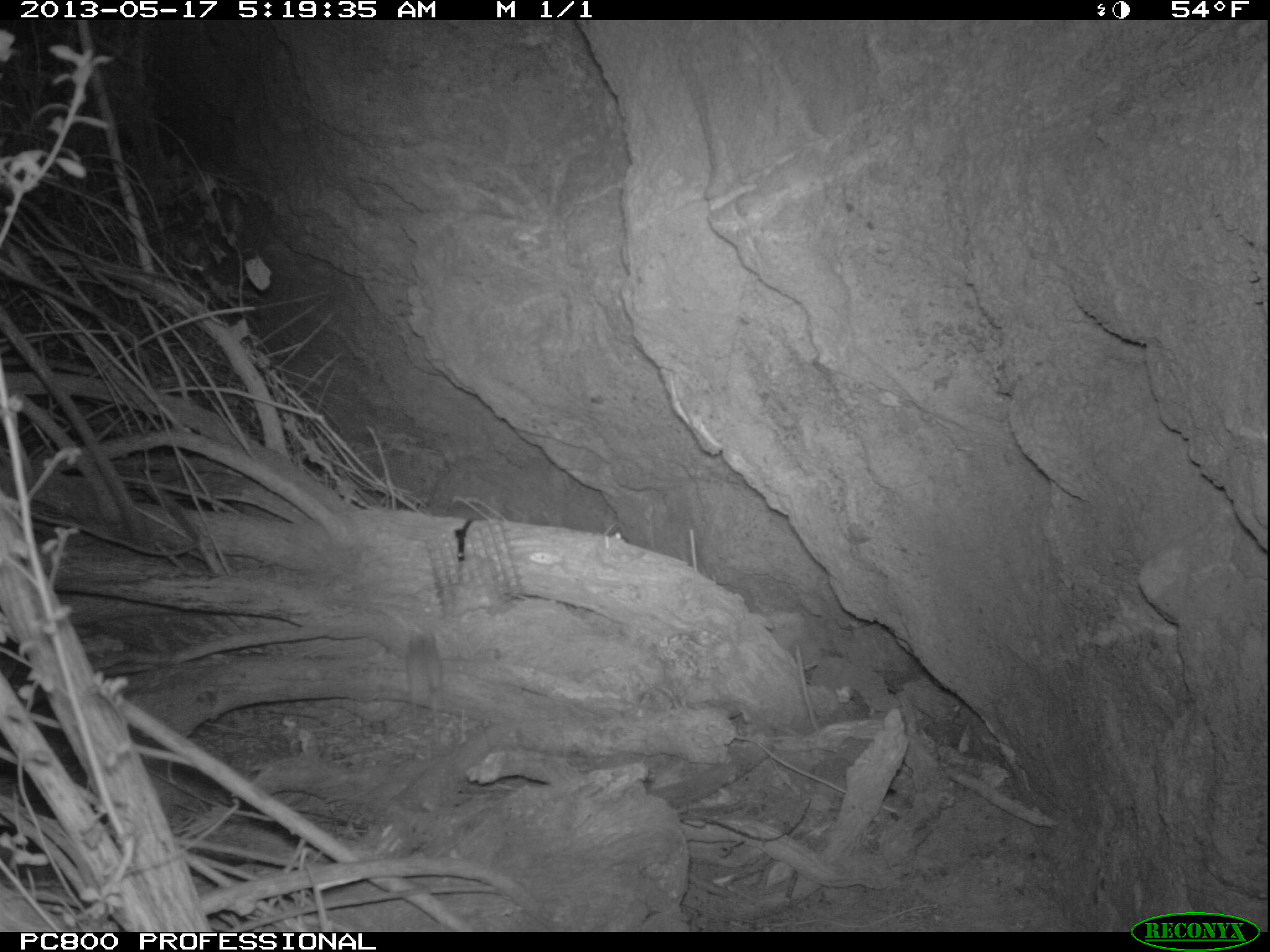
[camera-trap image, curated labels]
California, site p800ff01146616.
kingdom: Animalia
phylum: Chordata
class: Mammalia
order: Rodentia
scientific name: Rodentia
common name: rodent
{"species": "rodent (Rodentia)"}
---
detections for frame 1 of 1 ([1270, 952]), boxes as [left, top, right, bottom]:
rodent: [406, 630, 443, 746]